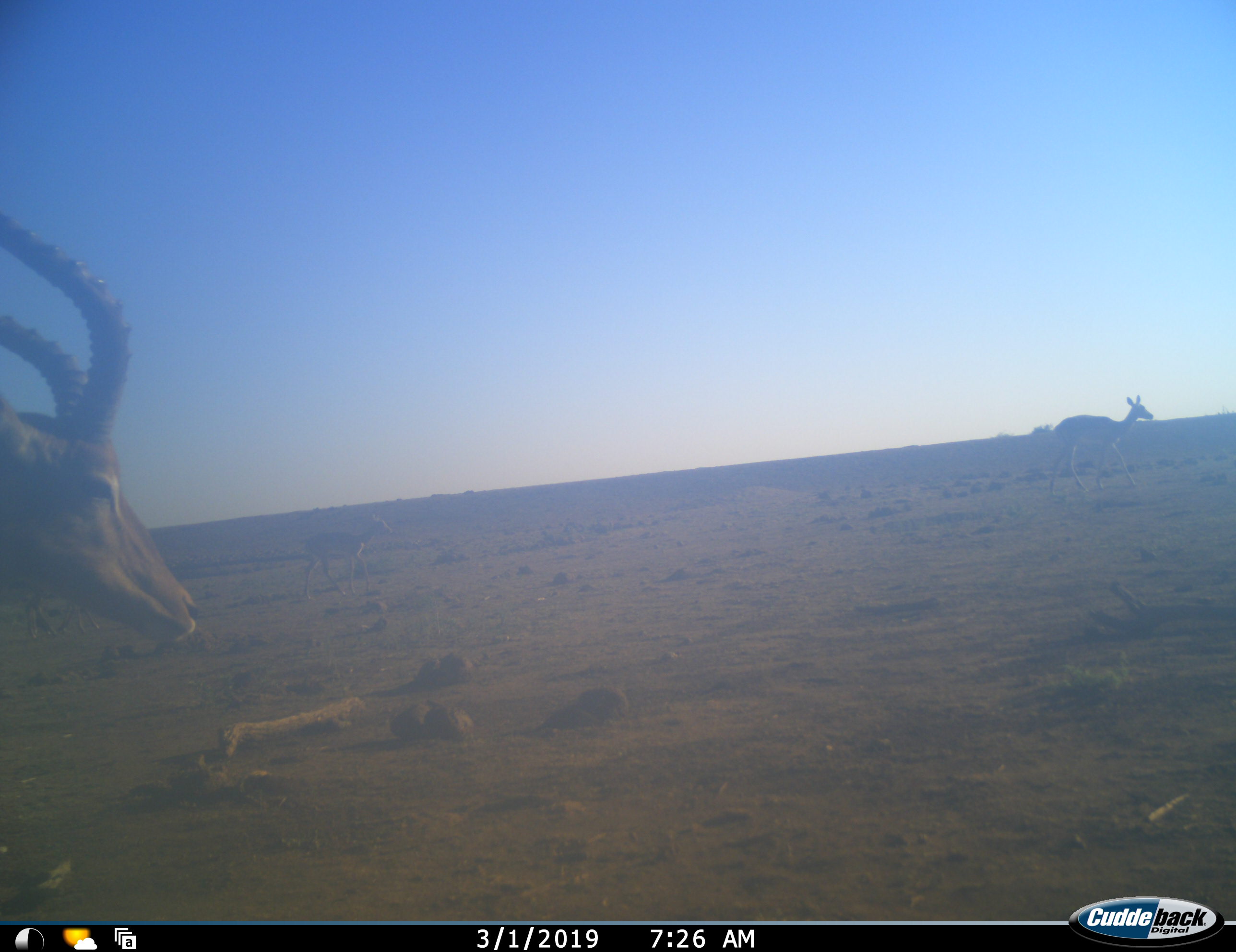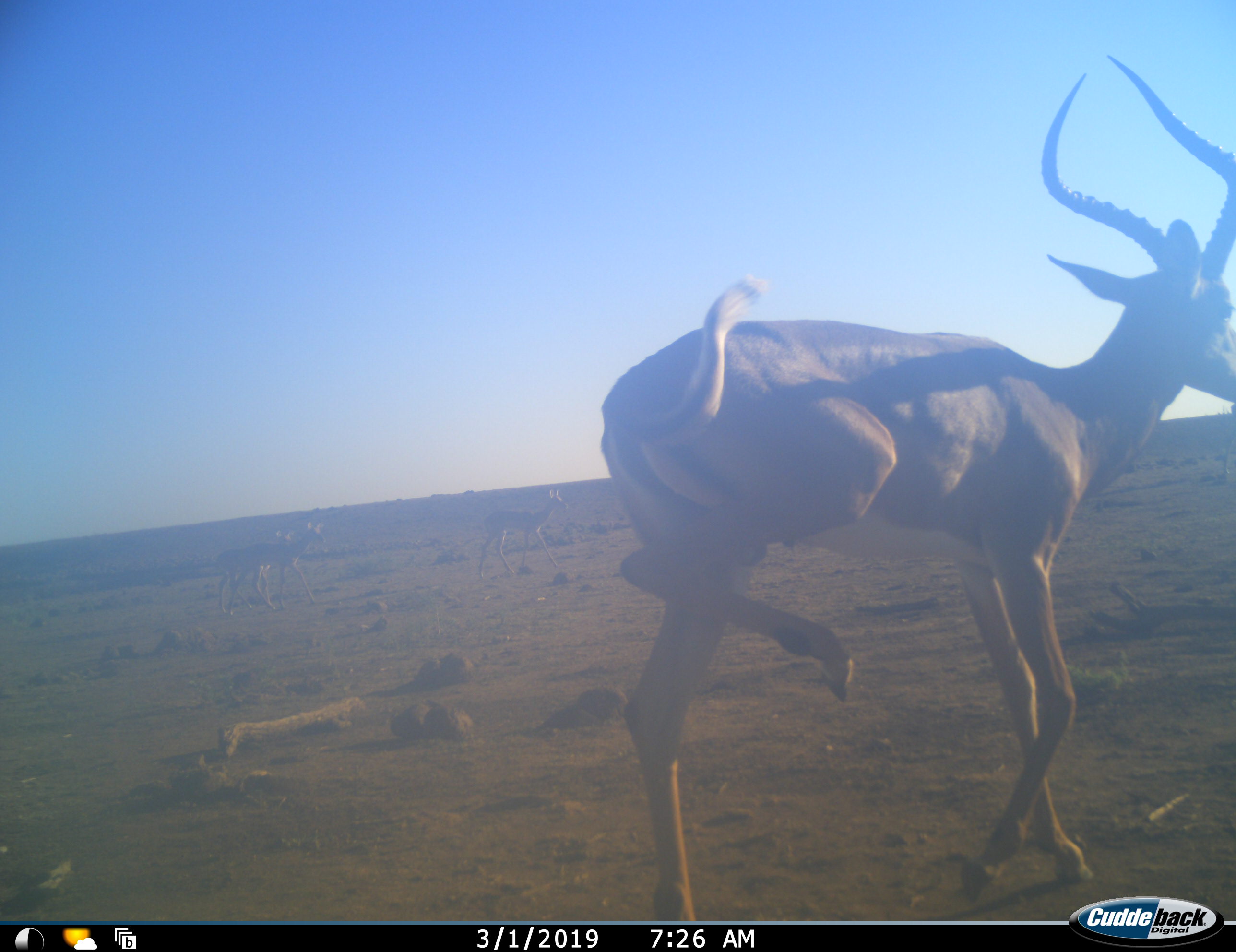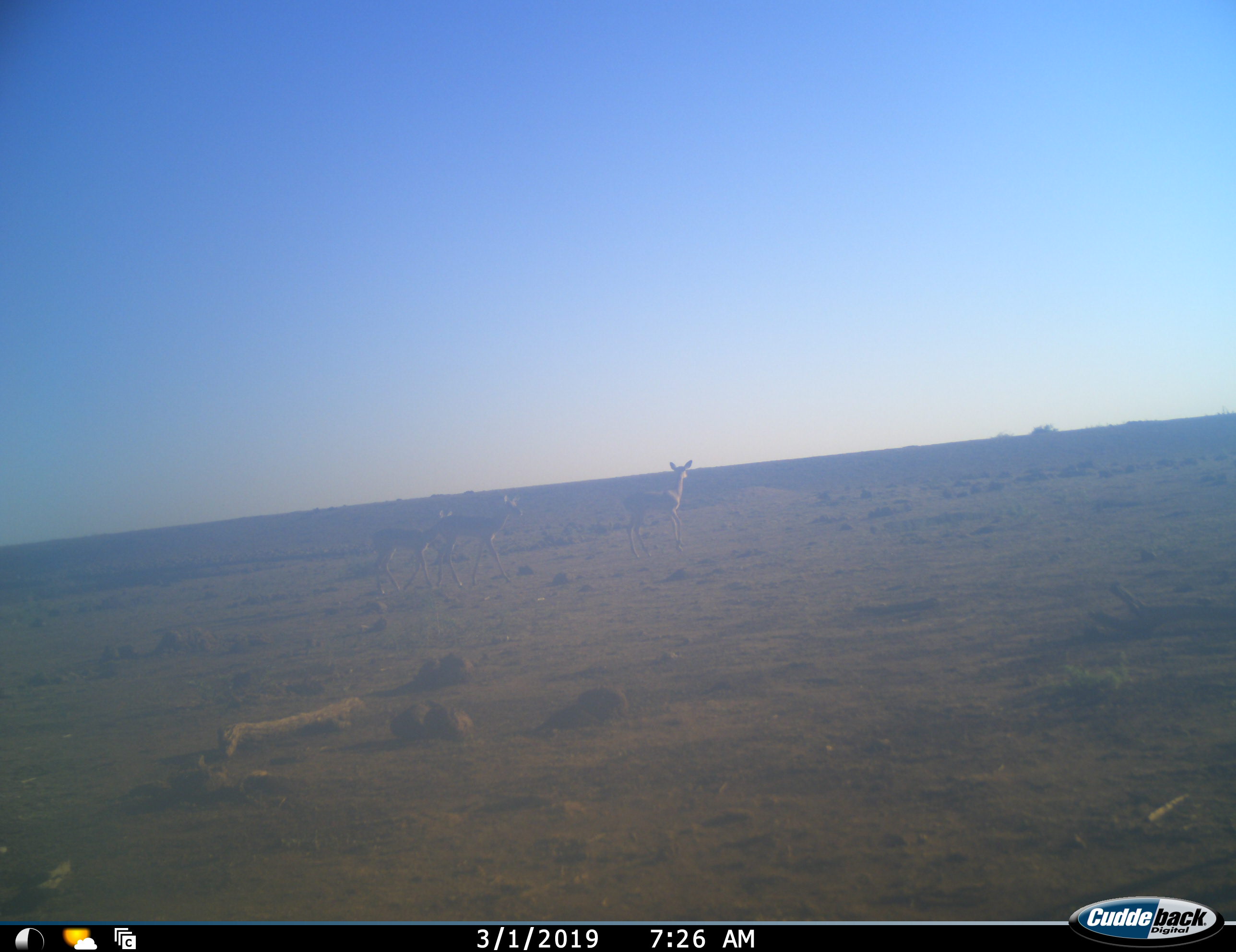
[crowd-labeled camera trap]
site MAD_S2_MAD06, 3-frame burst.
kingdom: Animalia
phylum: Chordata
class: Mammalia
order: Artiodactyla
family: Bovidae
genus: Aepyceros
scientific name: Aepyceros melampus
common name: impala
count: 4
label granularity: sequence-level